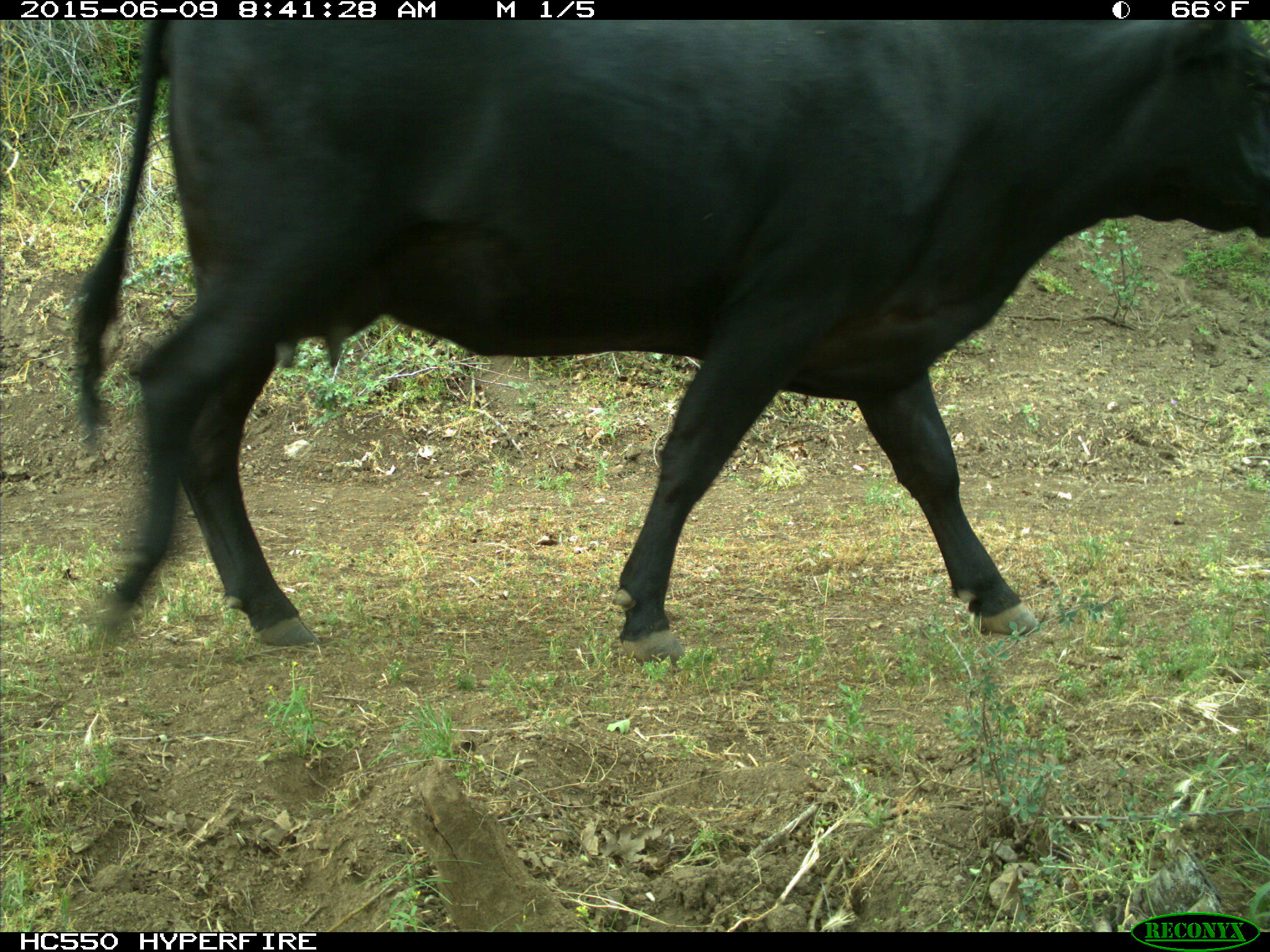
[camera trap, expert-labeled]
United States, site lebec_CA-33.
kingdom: Animalia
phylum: Chordata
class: Mammalia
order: Artiodactyla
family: Bovidae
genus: Bos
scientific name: Bos taurus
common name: domestic cow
Bos taurus (domestic cow).